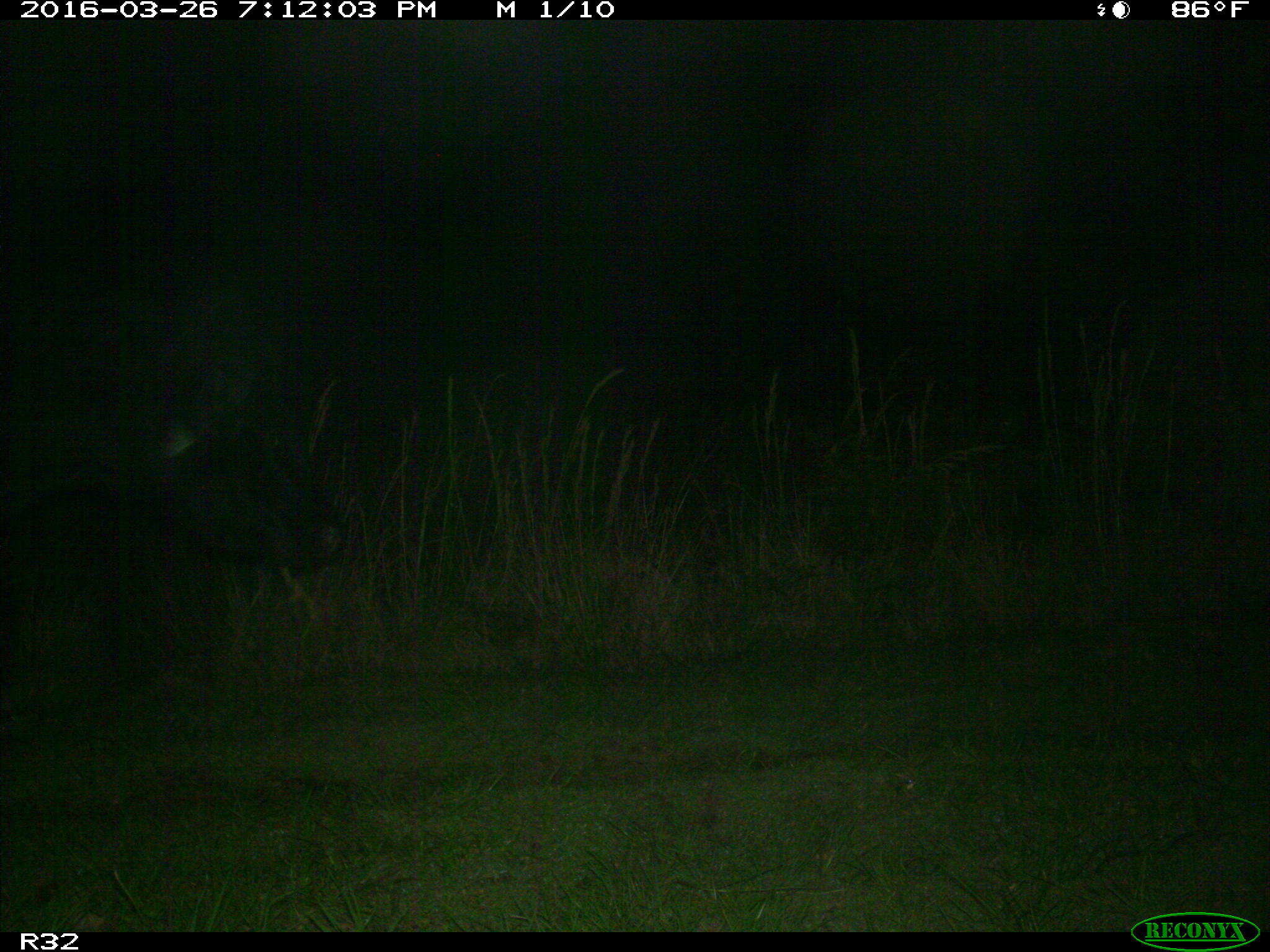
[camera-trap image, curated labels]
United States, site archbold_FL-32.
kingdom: Animalia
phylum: Chordata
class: Mammalia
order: Artiodactyla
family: Bovidae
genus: Bos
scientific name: Bos taurus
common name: domestic cow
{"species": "Bos taurus (domestic cow)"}